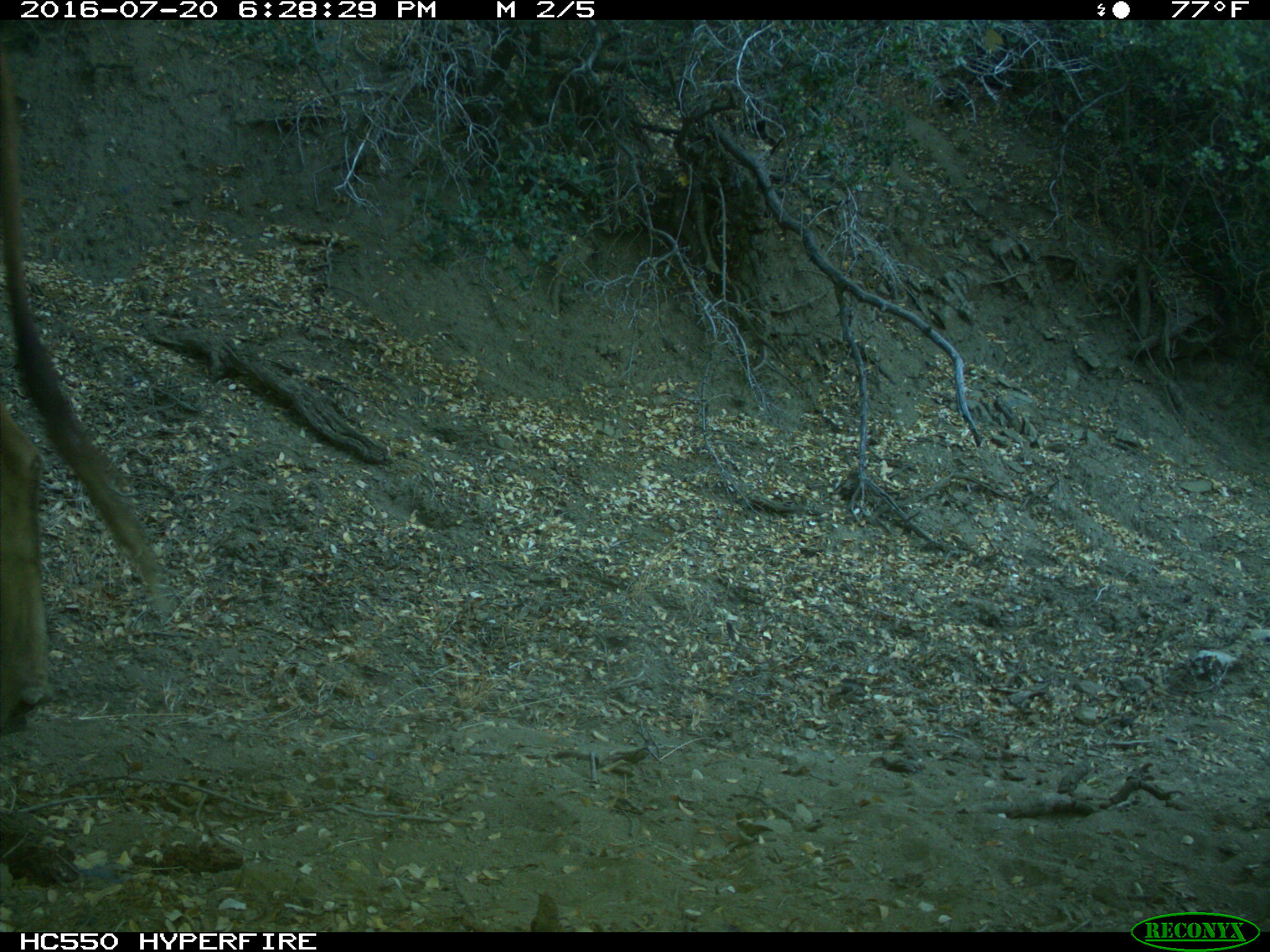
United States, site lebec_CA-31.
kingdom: Animalia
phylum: Chordata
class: Mammalia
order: Artiodactyla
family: Bovidae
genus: Bos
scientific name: Bos taurus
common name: domestic cow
Bos taurus (domestic cow).